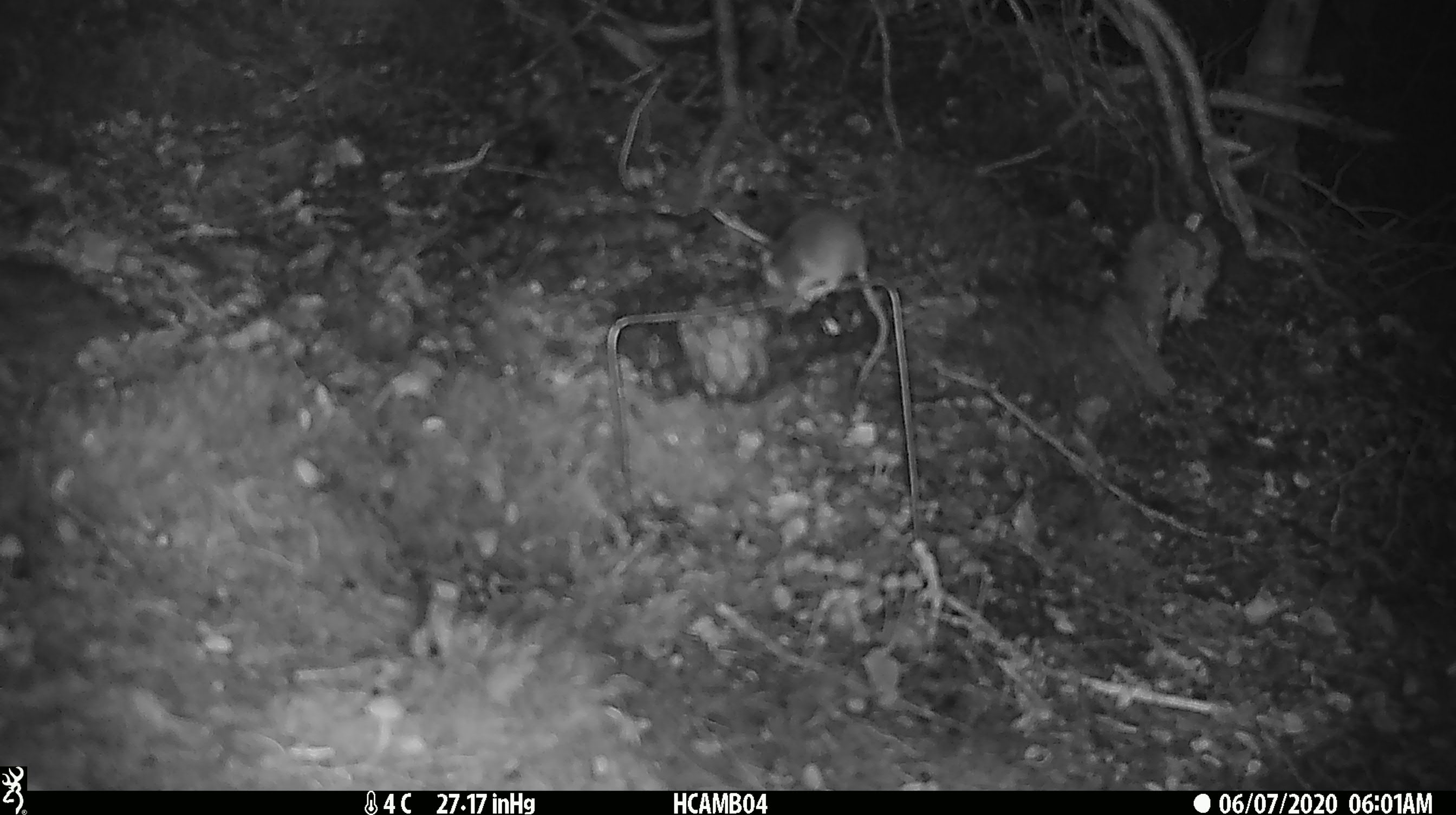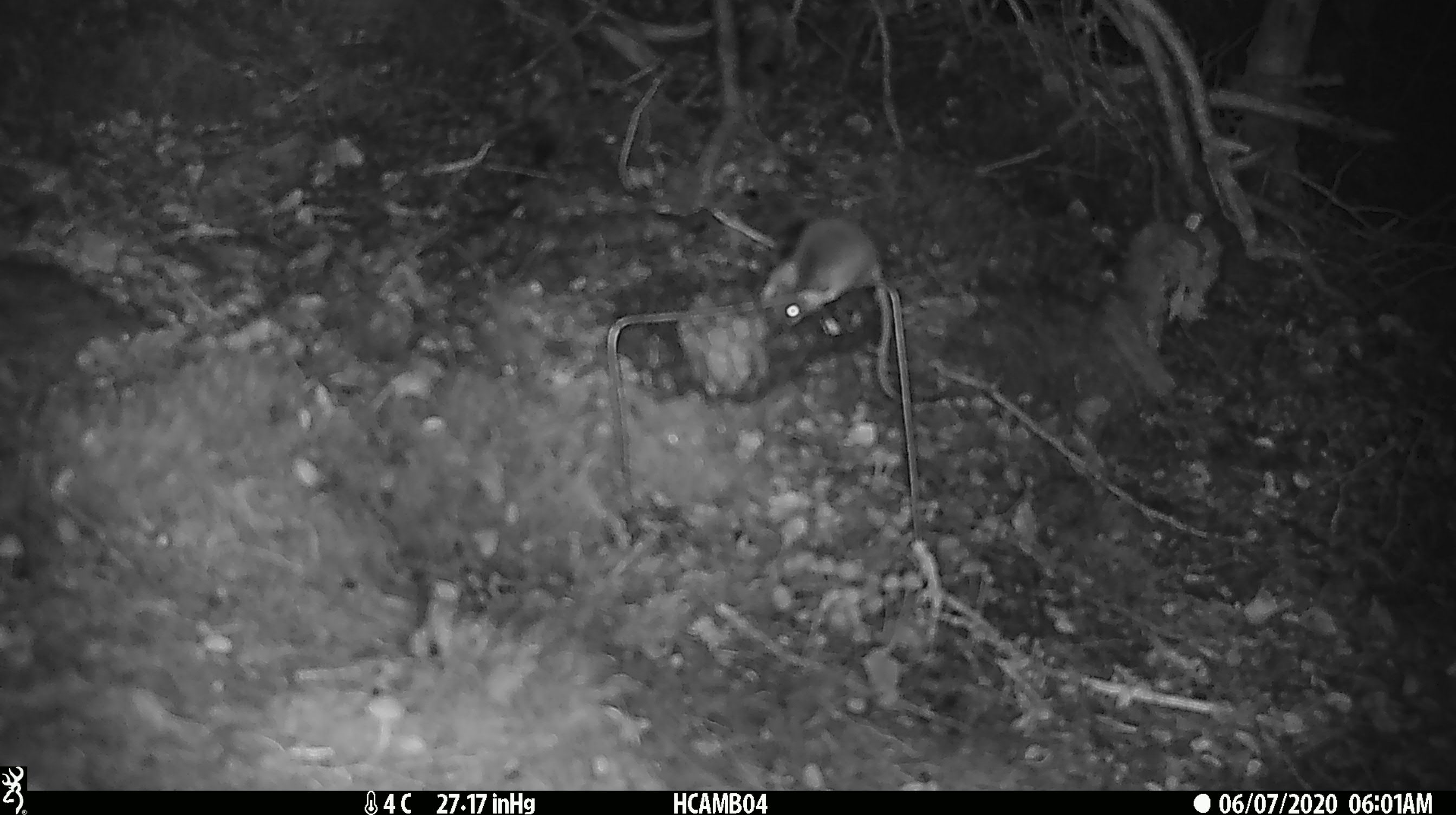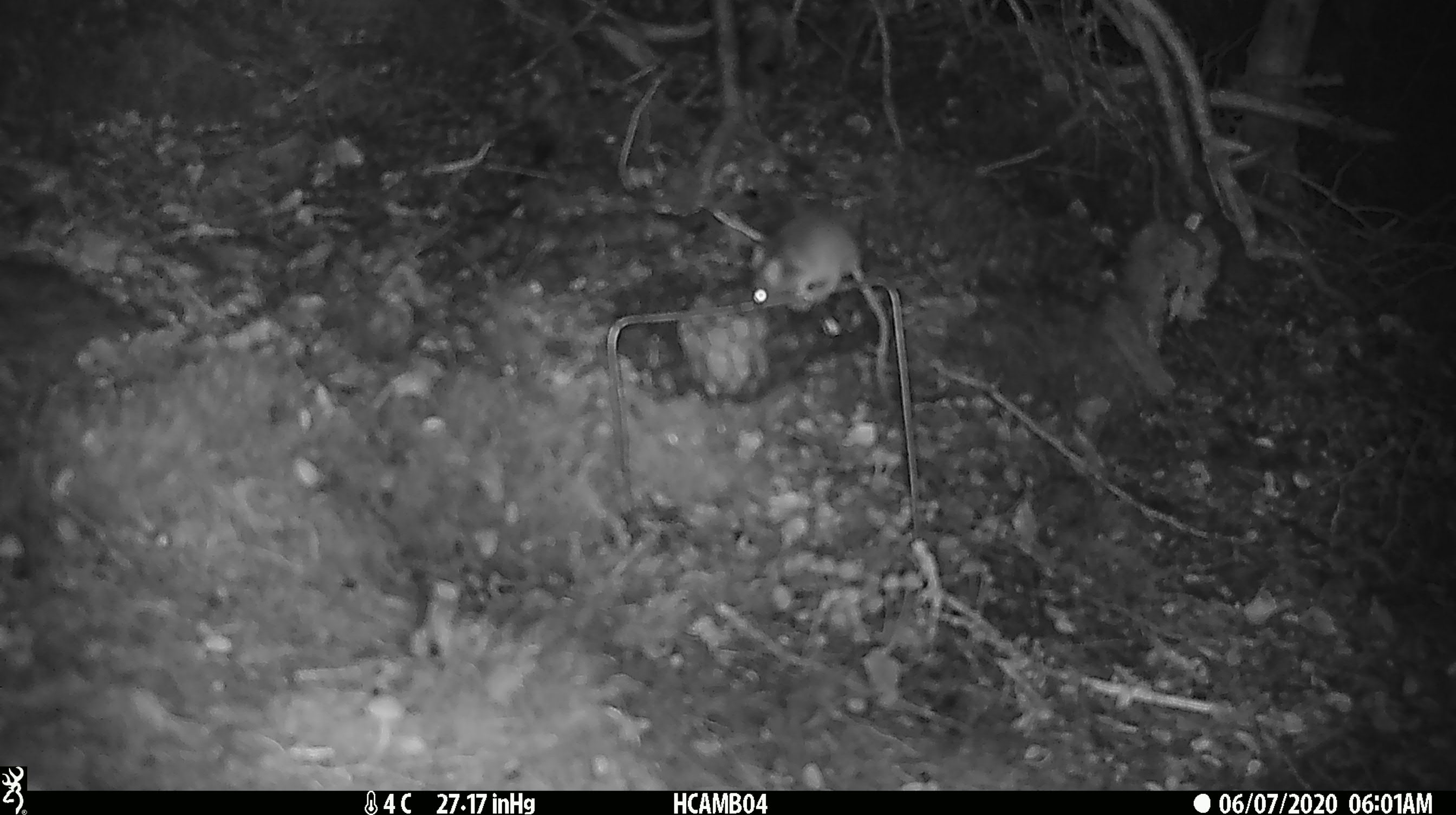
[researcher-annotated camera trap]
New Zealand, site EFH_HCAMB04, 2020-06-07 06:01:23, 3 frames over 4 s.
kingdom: Animalia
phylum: Chordata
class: Mammalia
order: Rodentia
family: Muridae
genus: Mus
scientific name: Mus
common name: mouse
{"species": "mouse (Mus)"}